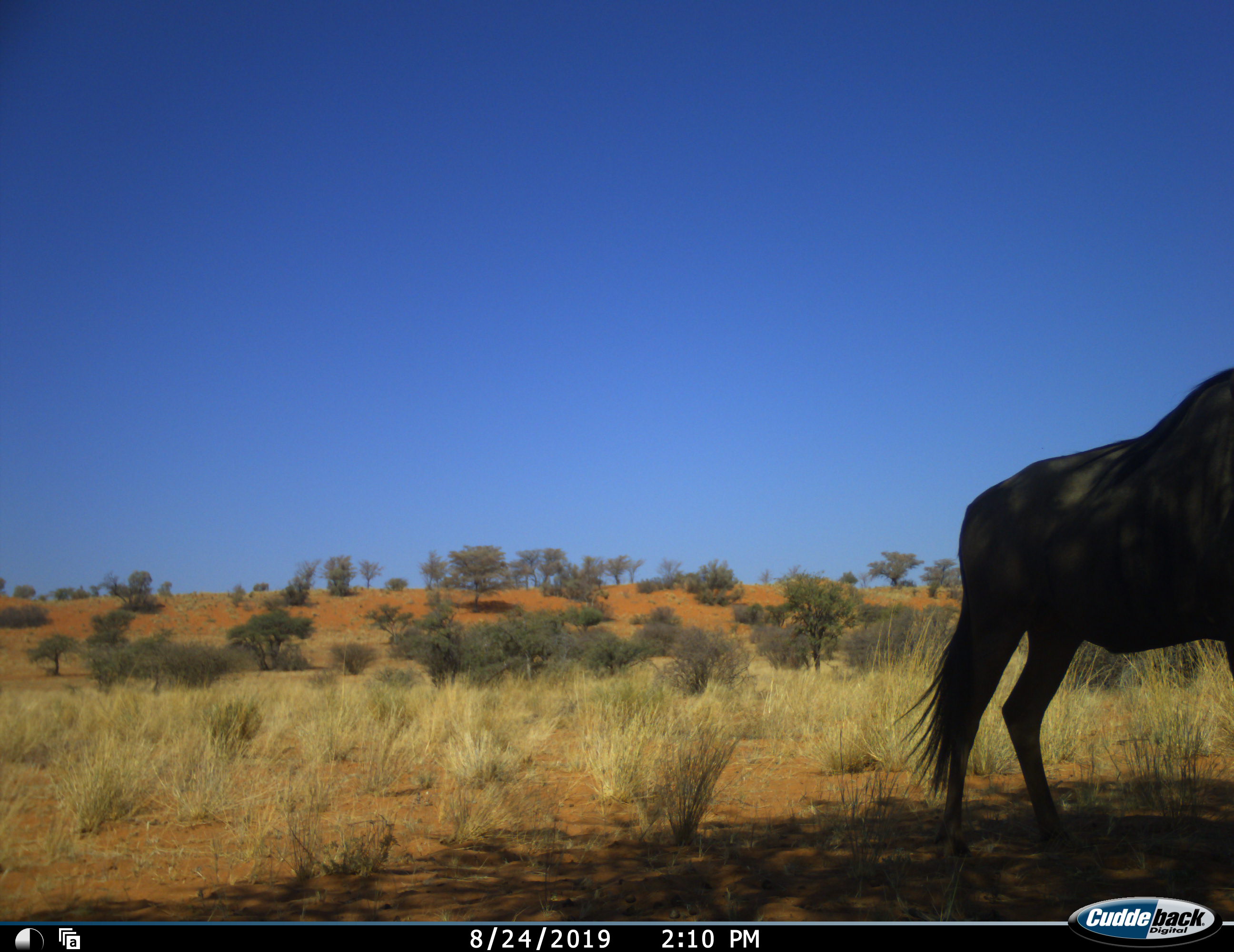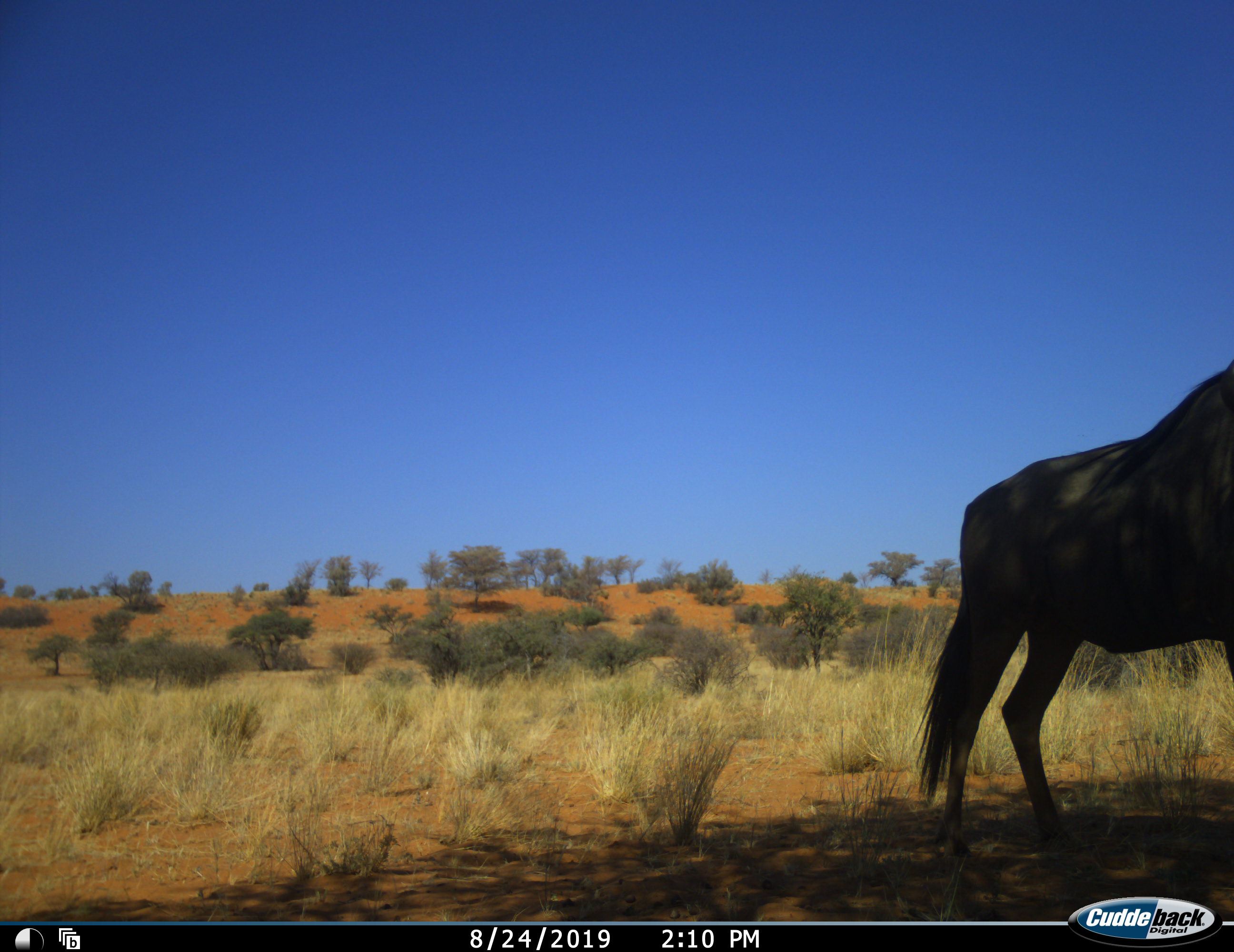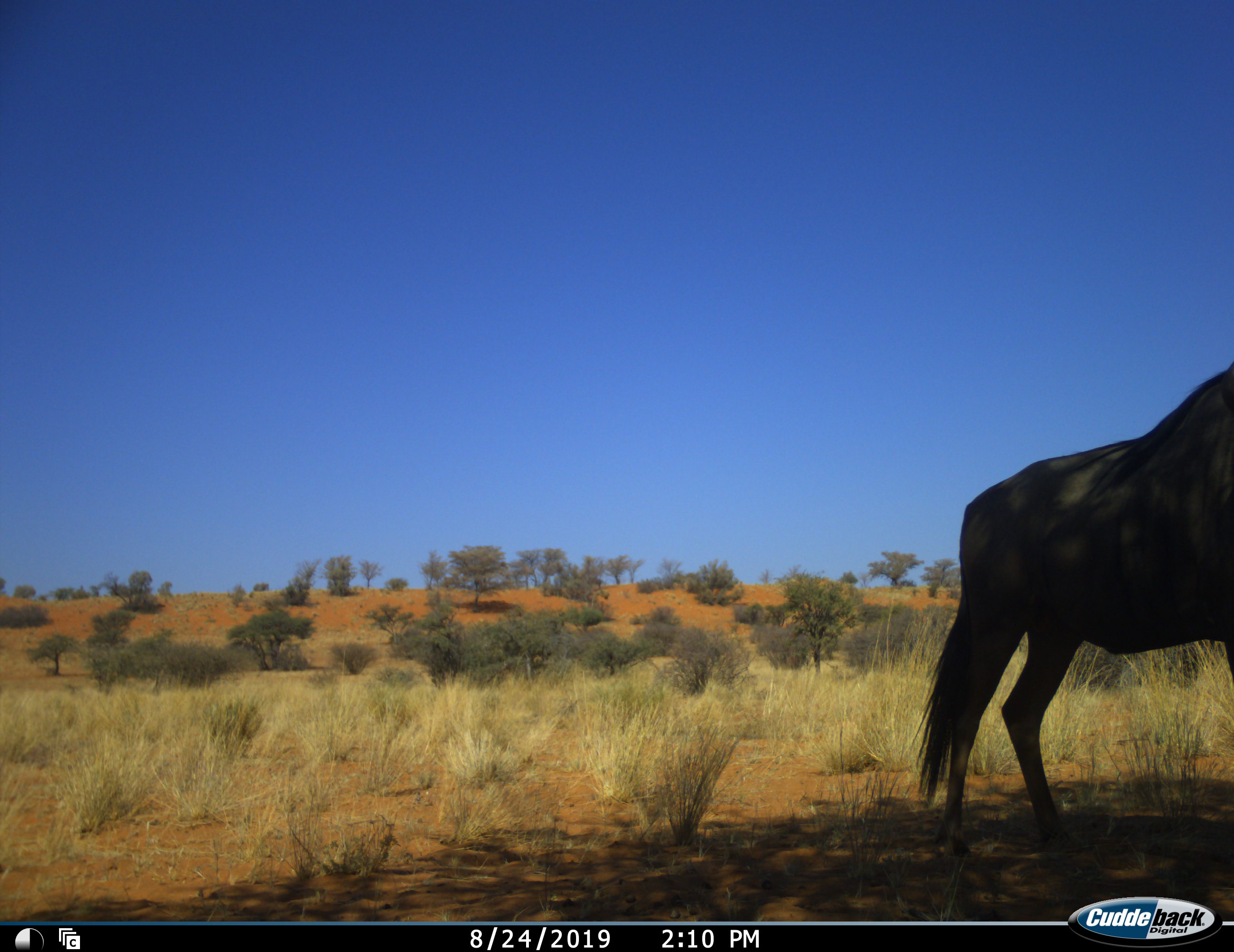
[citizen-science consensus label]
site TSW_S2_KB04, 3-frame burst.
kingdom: Animalia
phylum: Chordata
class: Mammalia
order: Artiodactyla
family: Bovidae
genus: Connochaetes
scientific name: Connochaetes taurinus taurinus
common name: blue wildebeest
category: wildebeestblue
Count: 1.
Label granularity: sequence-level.